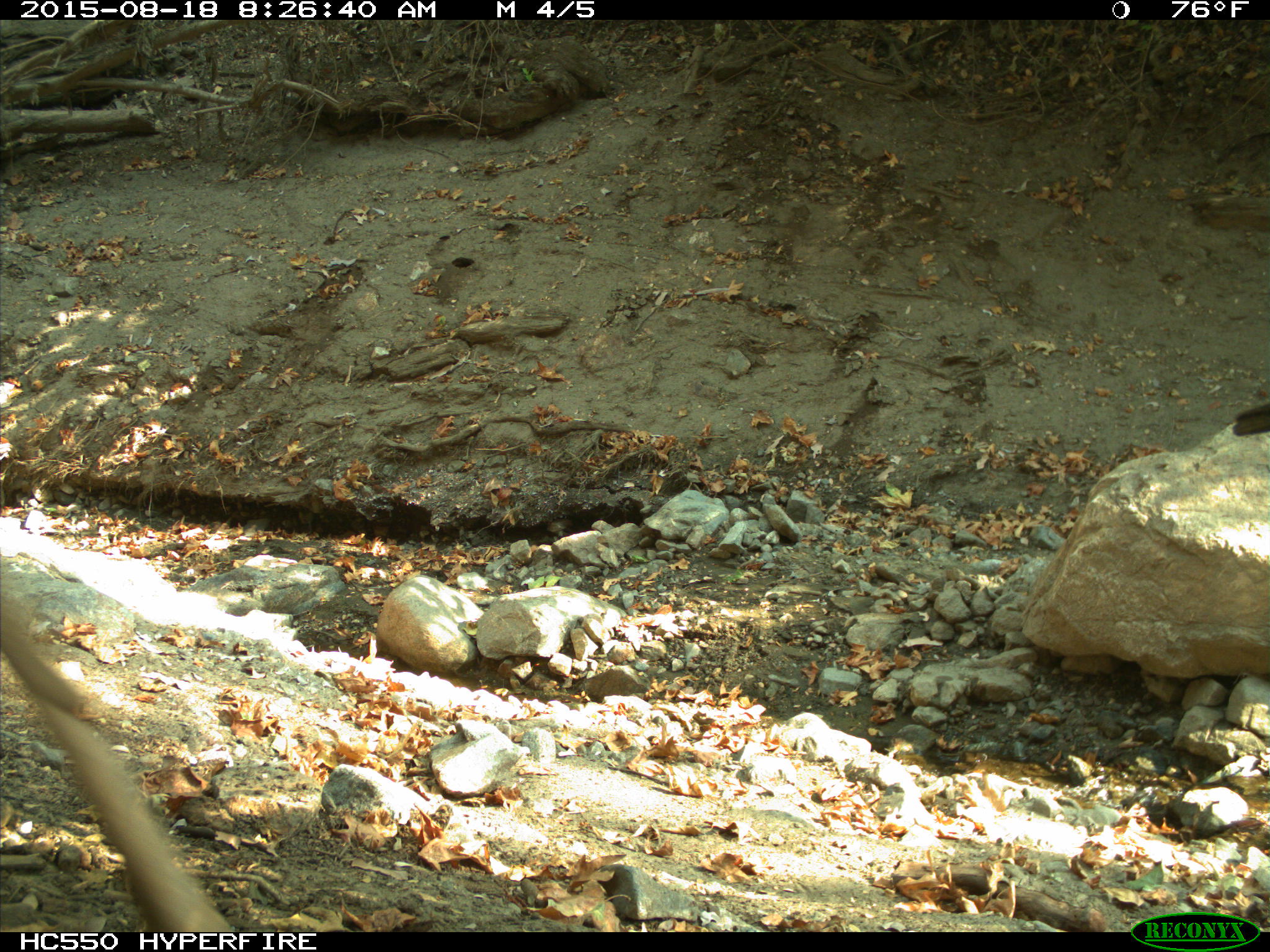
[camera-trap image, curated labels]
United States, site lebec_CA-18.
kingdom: Animalia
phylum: Chordata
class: Mammalia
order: Artiodactyla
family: Cervidae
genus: Odocoileus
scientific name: Odocoileus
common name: deer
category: unidentified deer